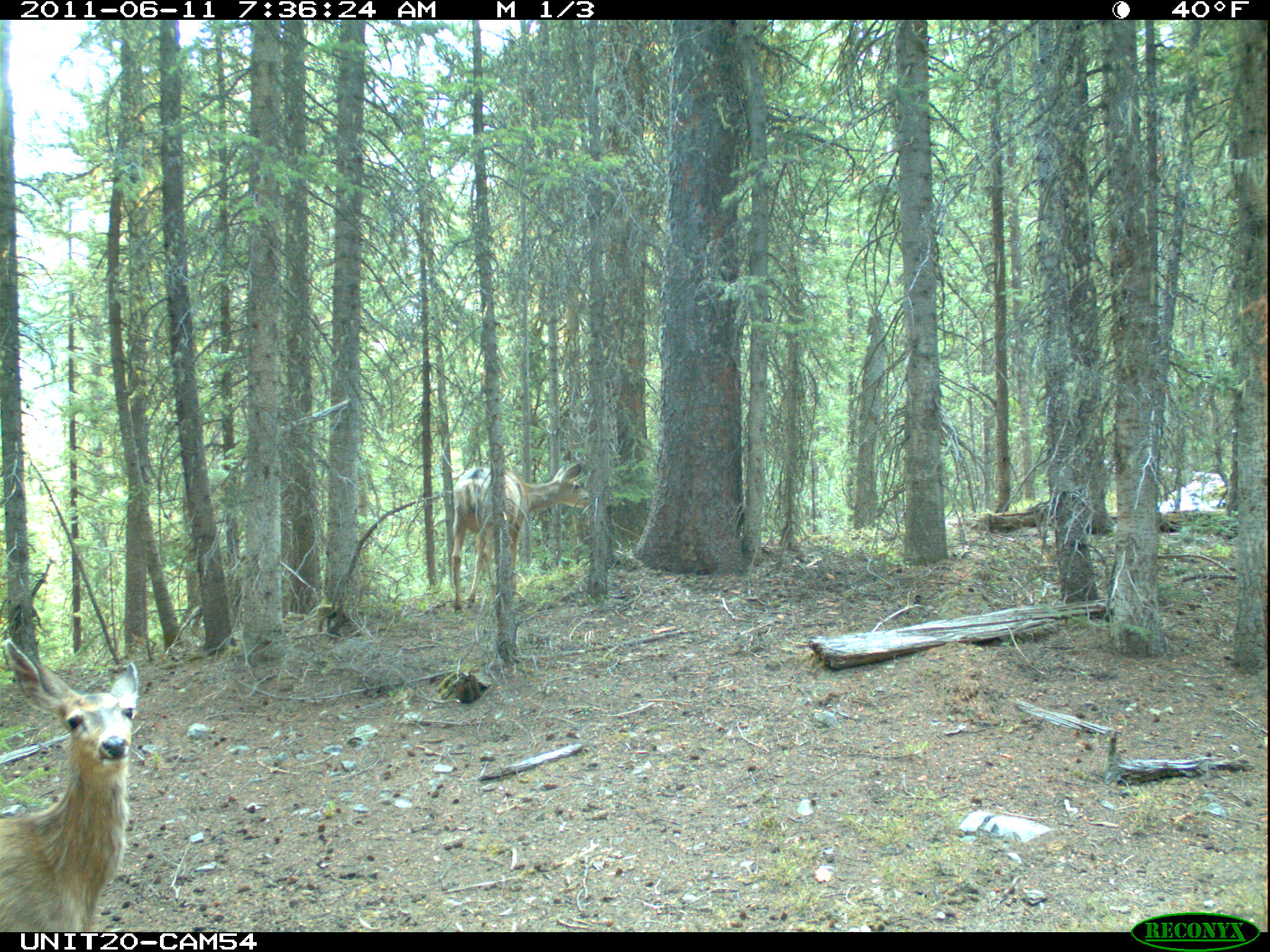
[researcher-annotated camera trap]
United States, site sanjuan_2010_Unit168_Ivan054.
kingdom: Animalia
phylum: Chordata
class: Mammalia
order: Artiodactyla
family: Cervidae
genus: Odocoileus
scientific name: Odocoileus hemionus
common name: mule deer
Odocoileus hemionus (mule deer).